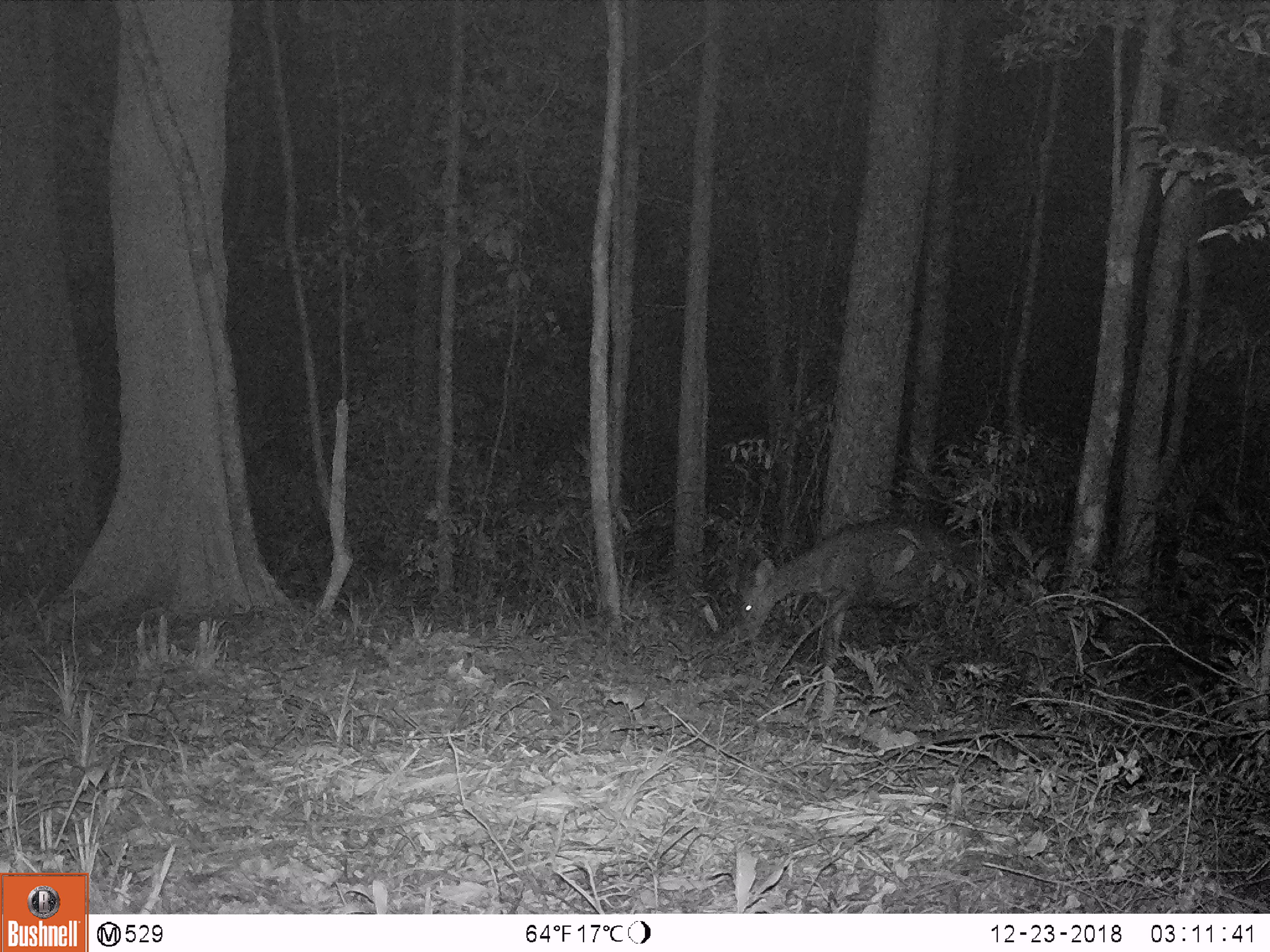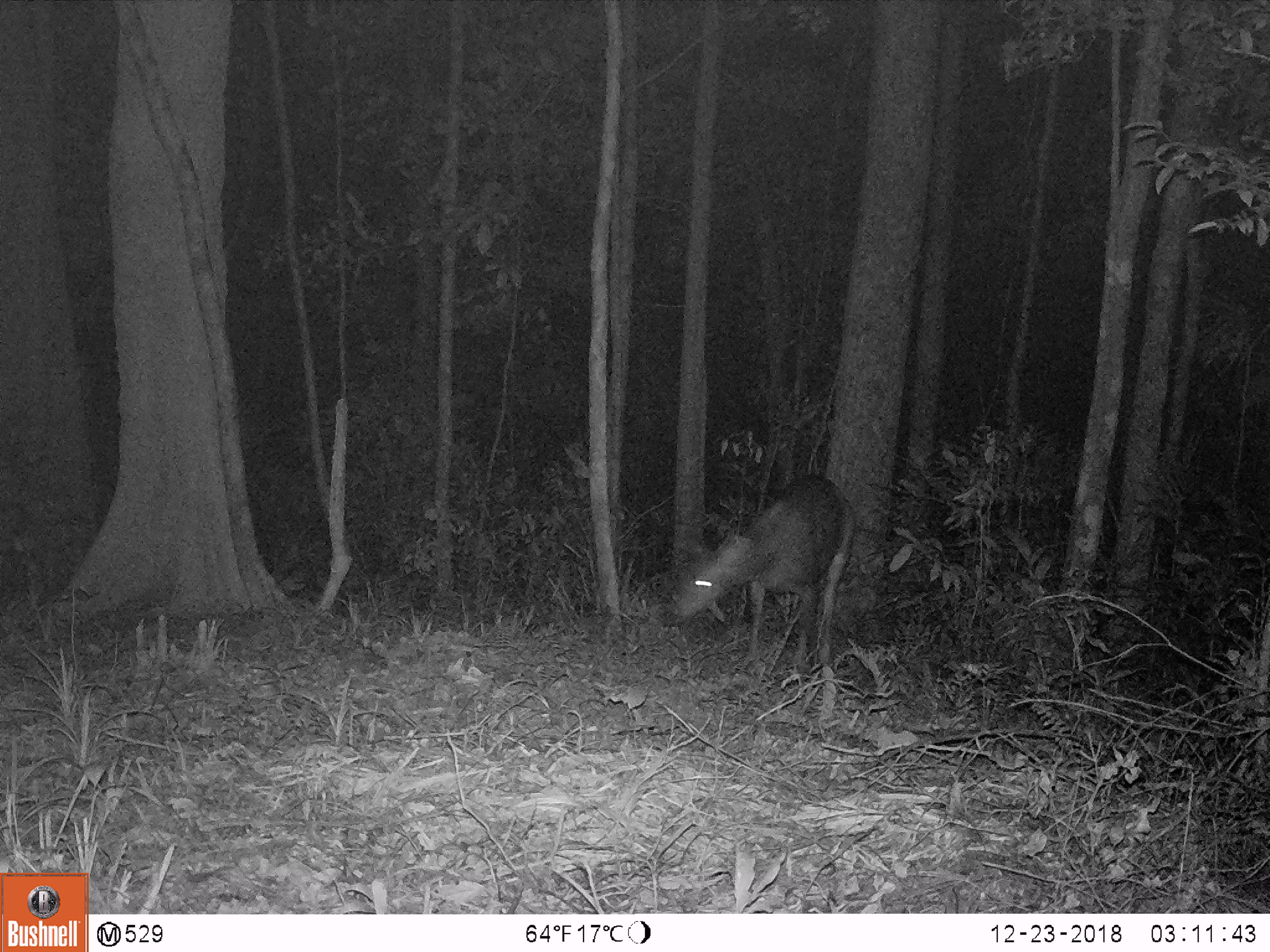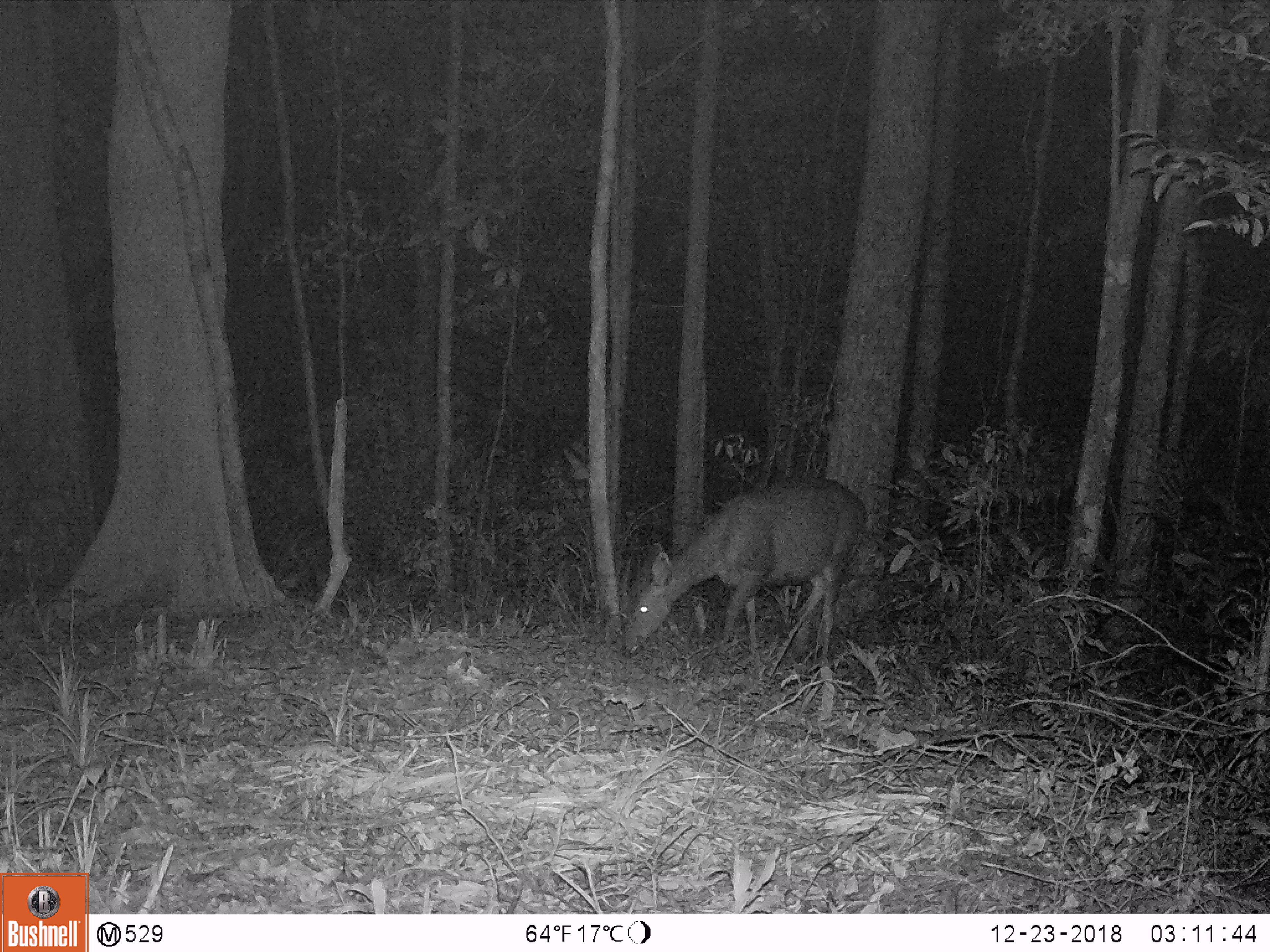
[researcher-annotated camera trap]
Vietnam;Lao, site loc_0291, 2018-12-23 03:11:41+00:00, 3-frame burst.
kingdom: Animalia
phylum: Chordata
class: Mammalia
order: Artiodactyla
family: Cervidae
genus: Rusa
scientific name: Rusa unicolor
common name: sambar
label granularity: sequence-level